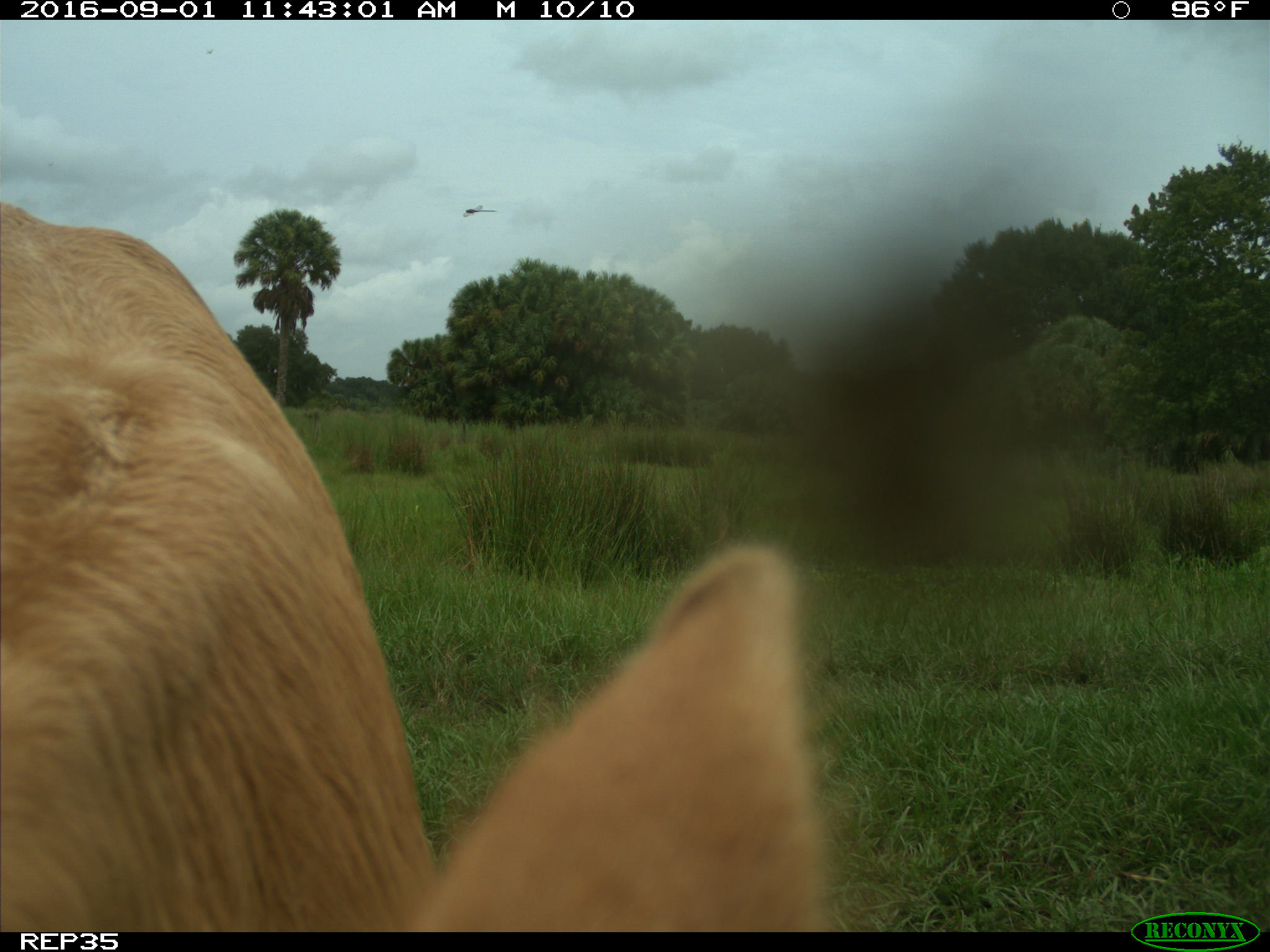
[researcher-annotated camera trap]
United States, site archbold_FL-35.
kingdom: Animalia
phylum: Chordata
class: Mammalia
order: Artiodactyla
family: Bovidae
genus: Bos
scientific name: Bos taurus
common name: domestic cow